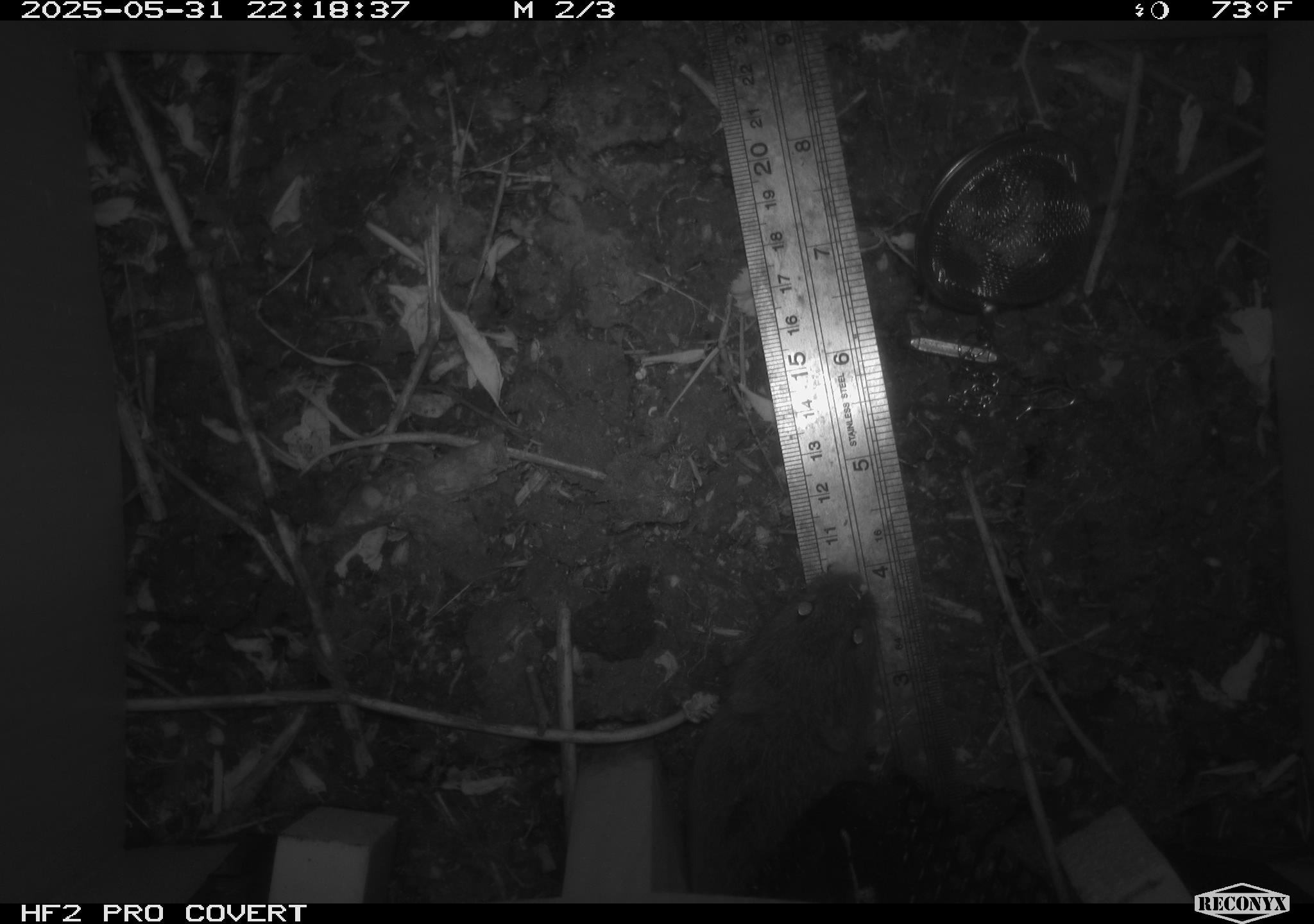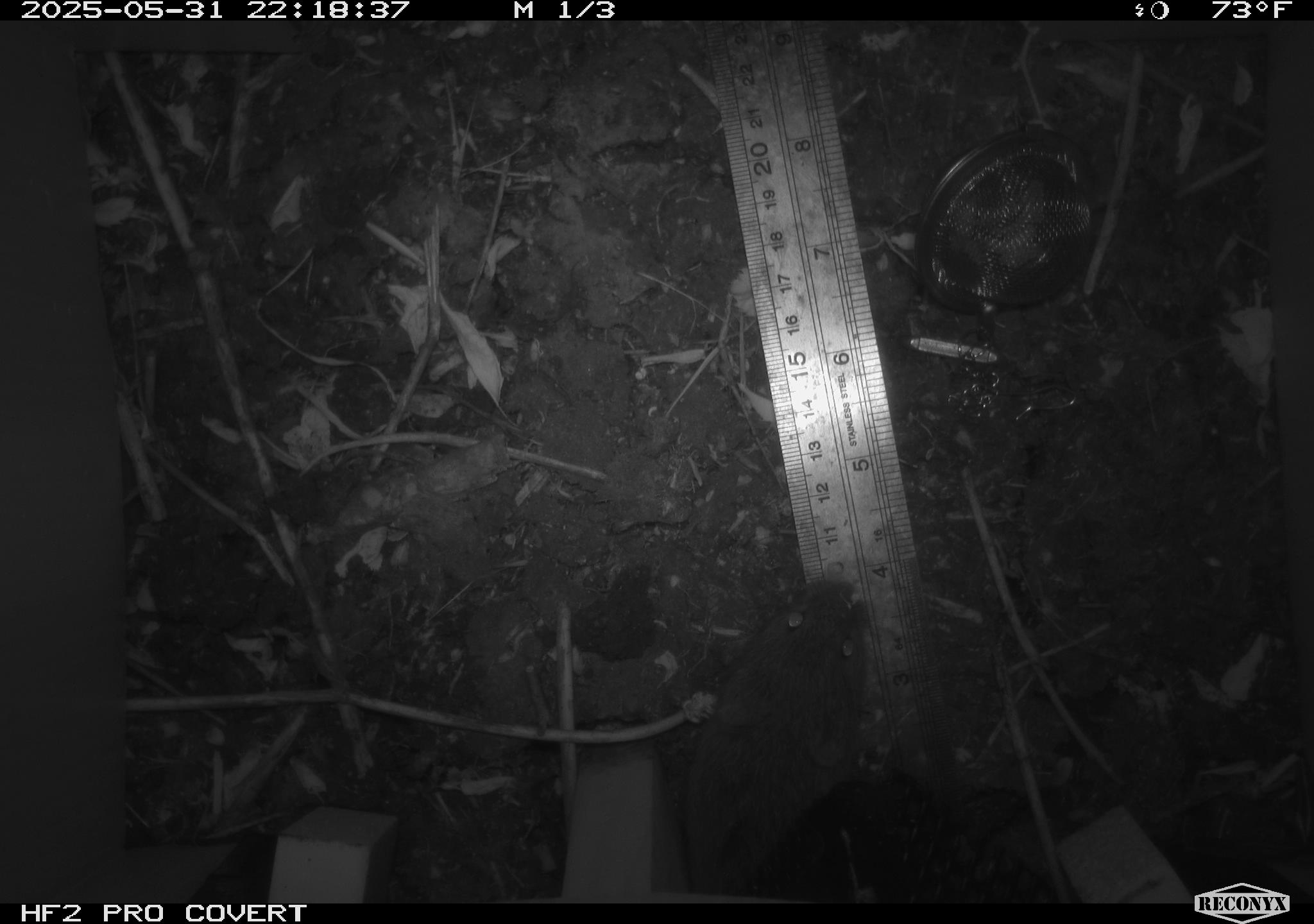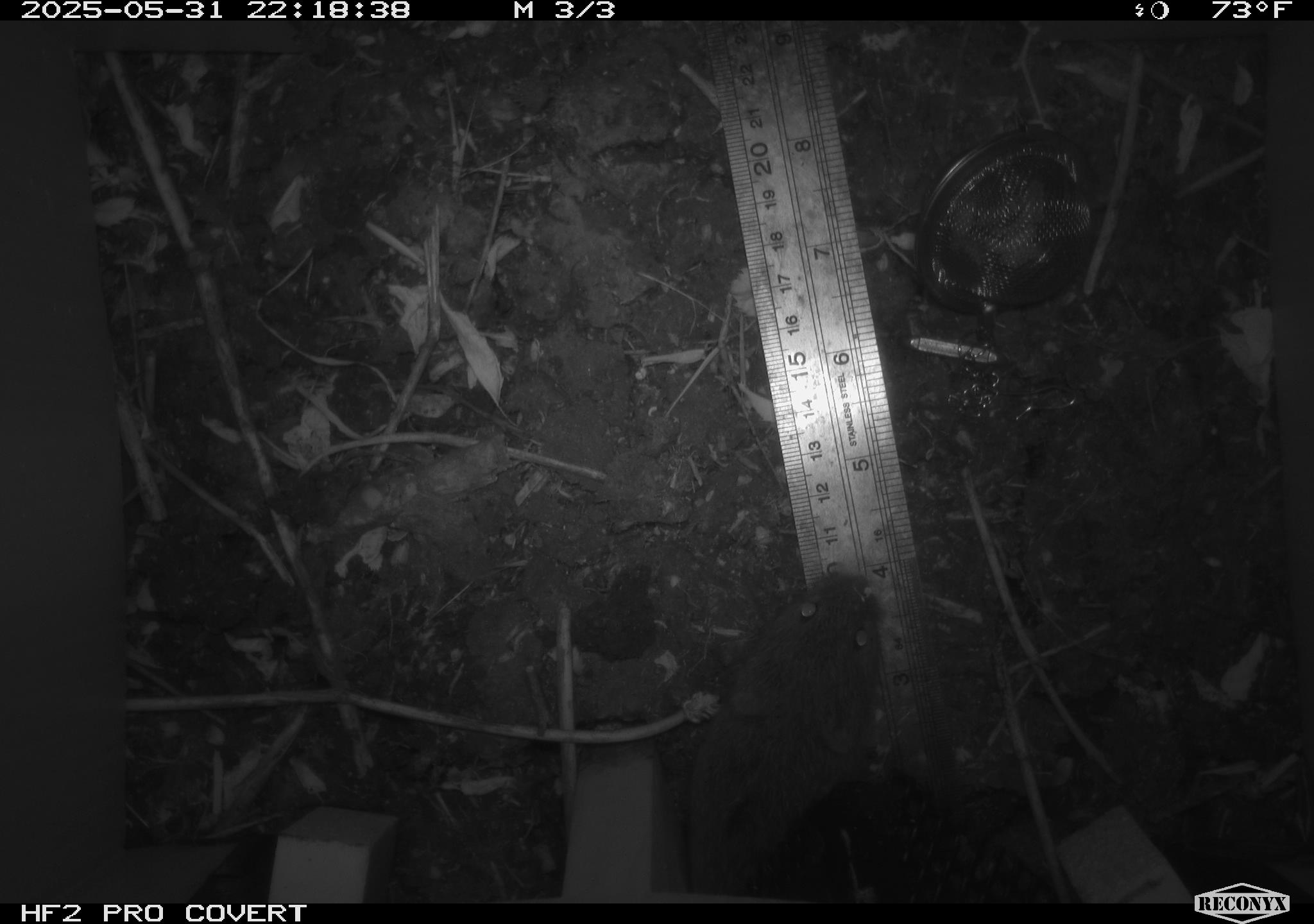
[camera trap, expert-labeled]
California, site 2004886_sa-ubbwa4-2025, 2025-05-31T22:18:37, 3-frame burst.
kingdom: Animalia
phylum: Chordata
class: Mammalia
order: Rodentia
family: Cricetidae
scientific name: Arvicolinae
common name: voles, lemmings, and muskrats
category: arvicolinae subfamily